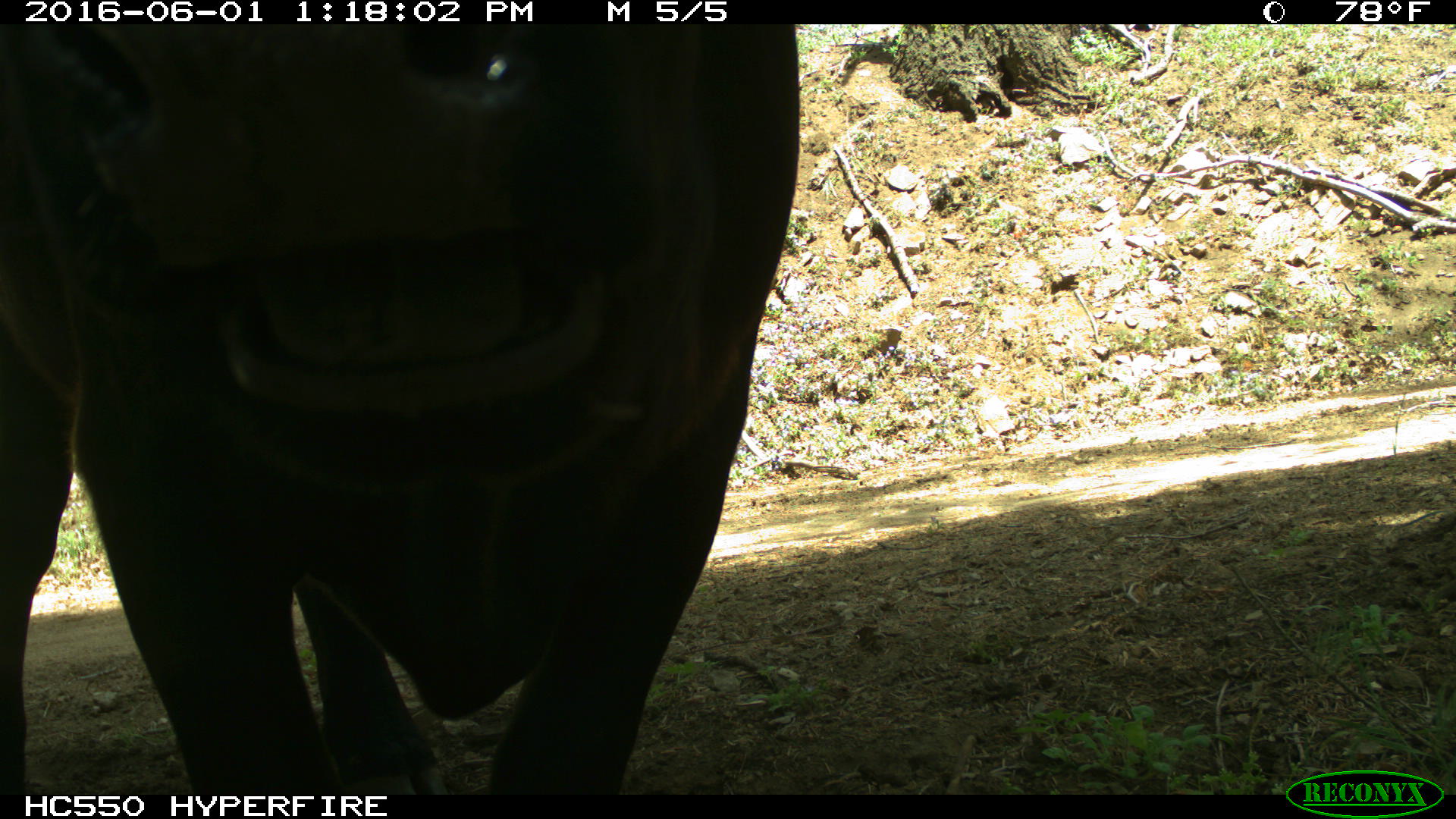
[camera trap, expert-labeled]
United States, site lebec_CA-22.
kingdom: Animalia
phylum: Chordata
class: Mammalia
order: Artiodactyla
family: Bovidae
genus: Bos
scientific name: Bos taurus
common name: domestic cow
Bos taurus (domestic cow).